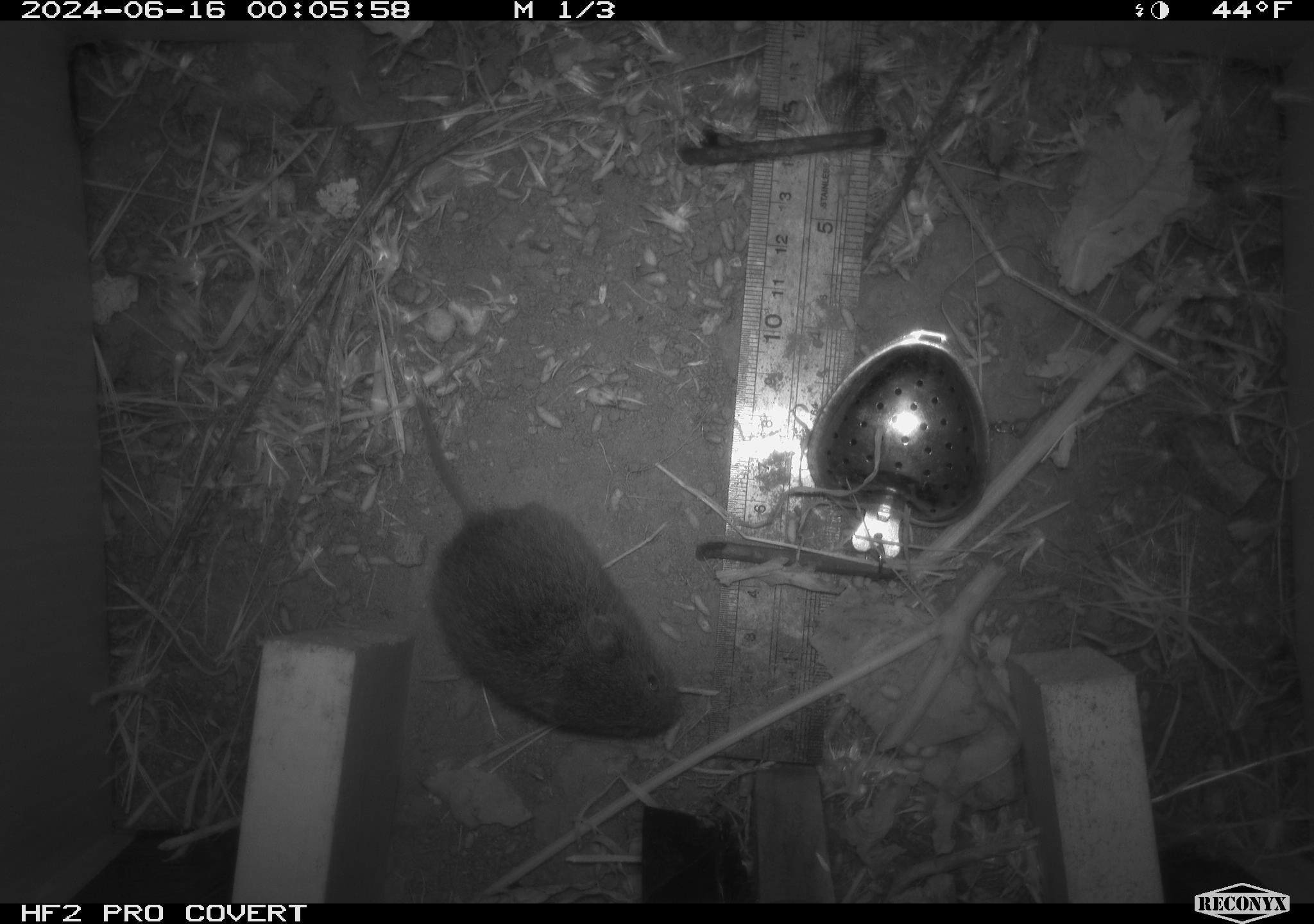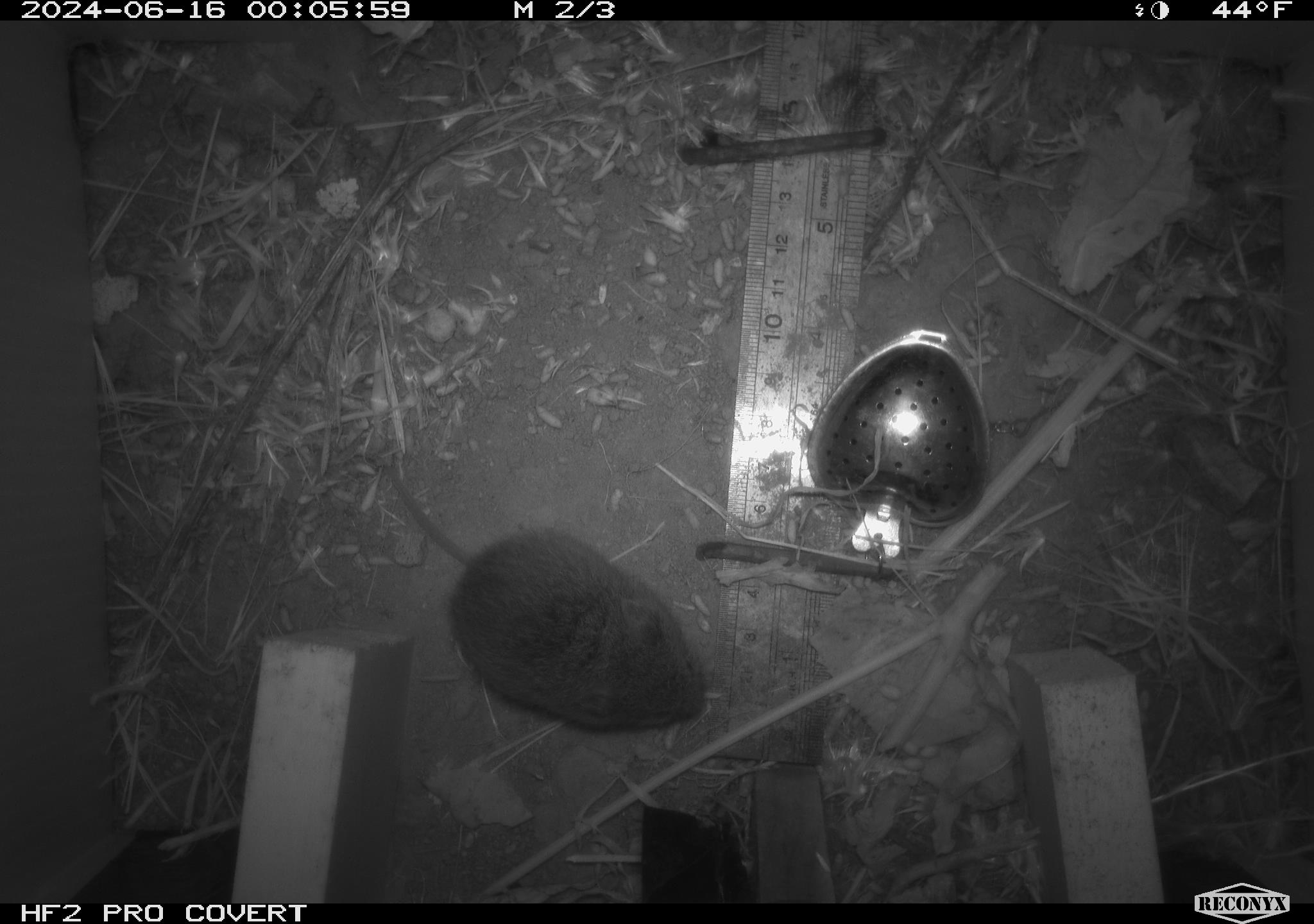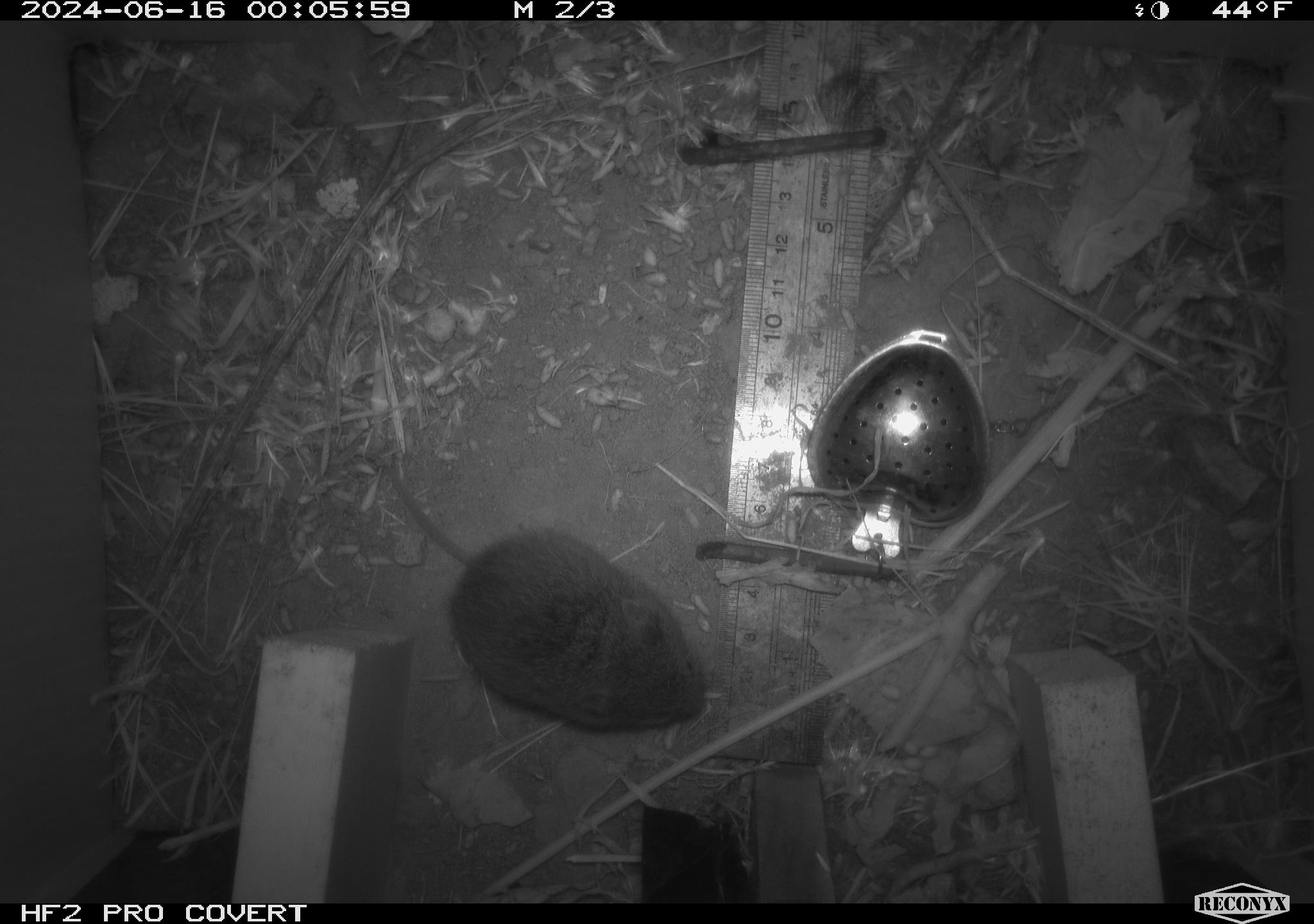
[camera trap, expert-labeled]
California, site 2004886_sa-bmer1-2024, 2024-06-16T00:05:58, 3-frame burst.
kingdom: Animalia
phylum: Chordata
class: Mammalia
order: Rodentia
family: Cricetidae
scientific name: Cricetidae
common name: hamsters, voles, lemmings, and allies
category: cricetidae family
Cricetidae family (hamsters, voles, lemmings, and allies) (Cricetidae).